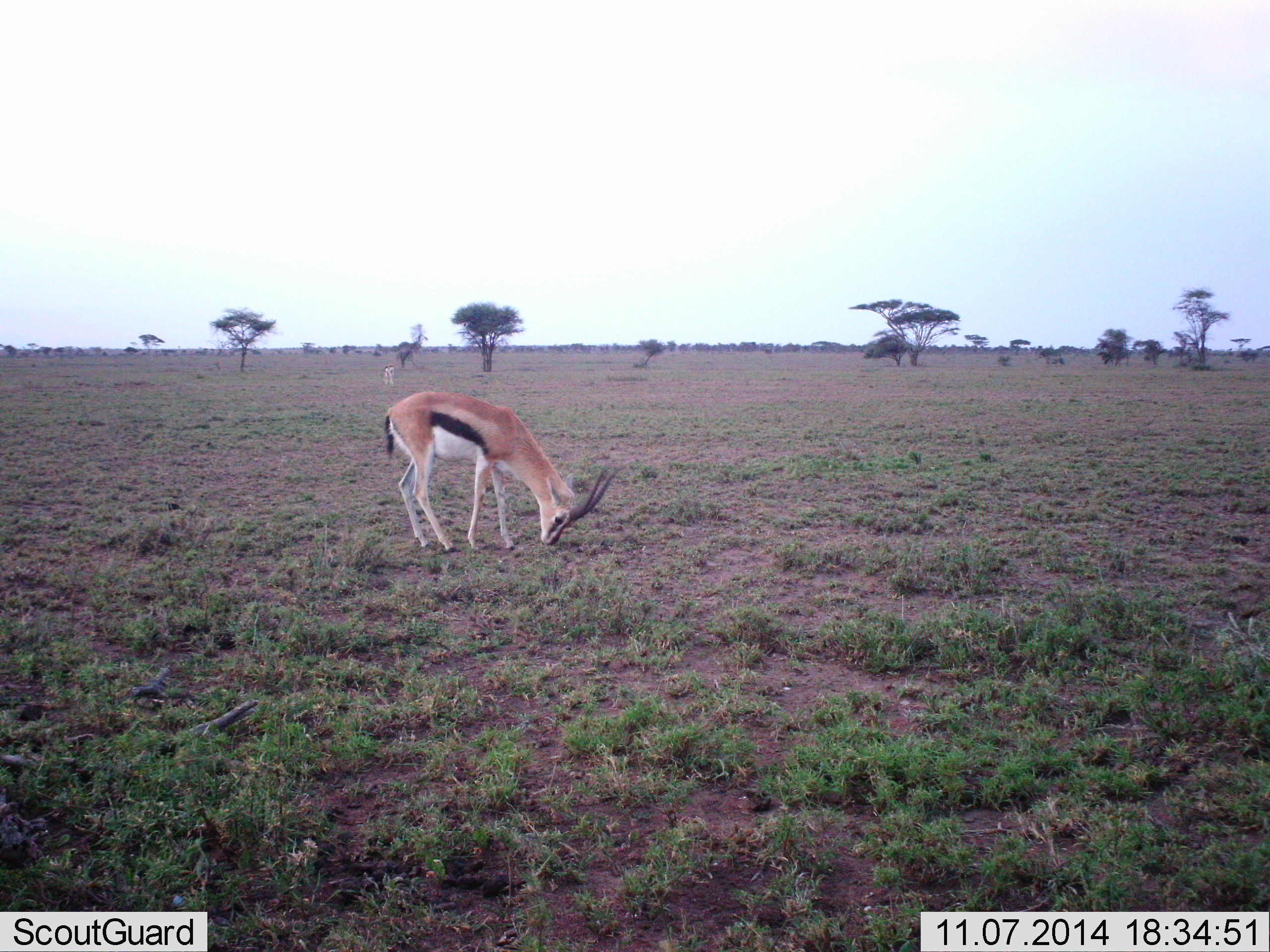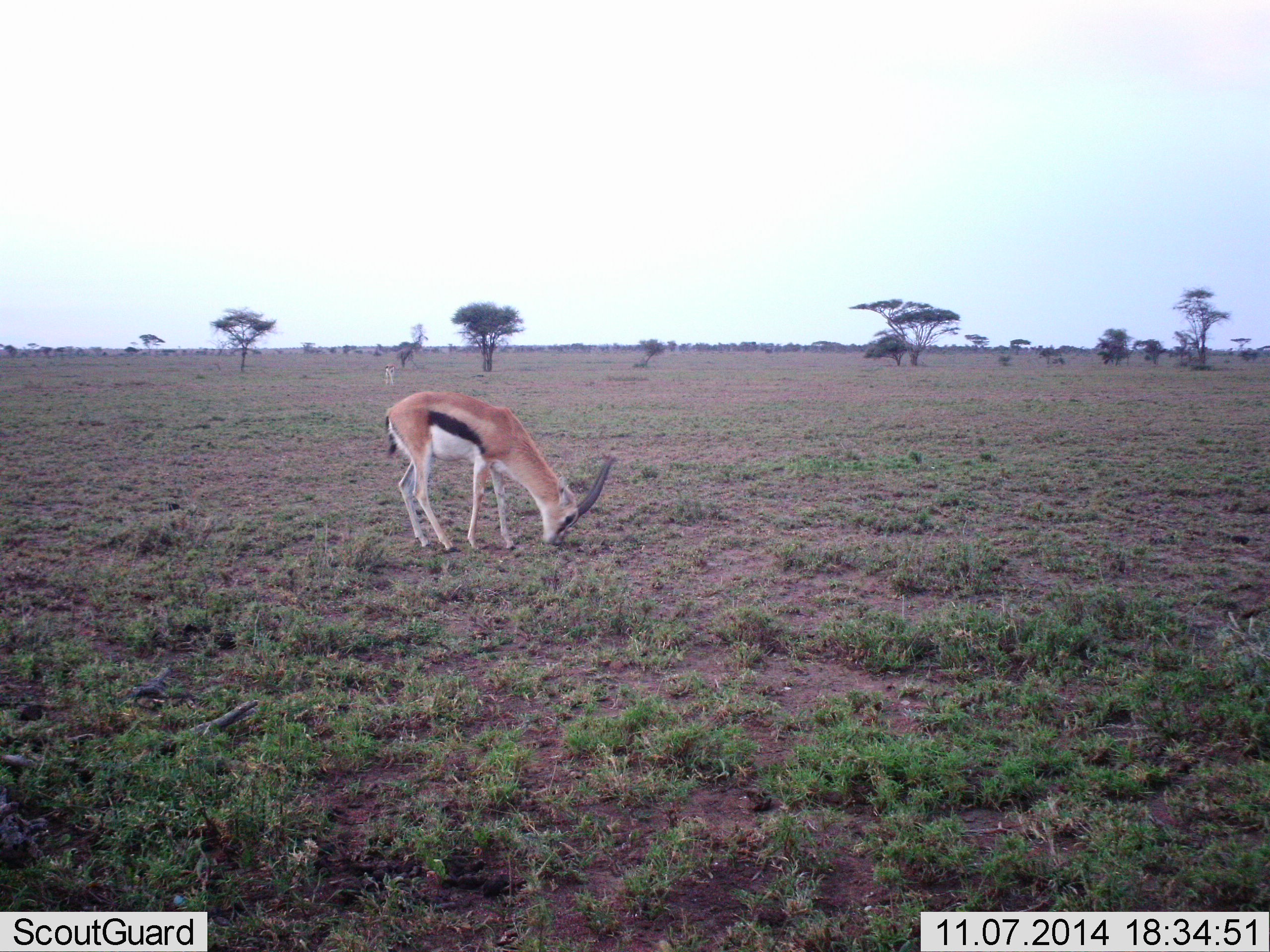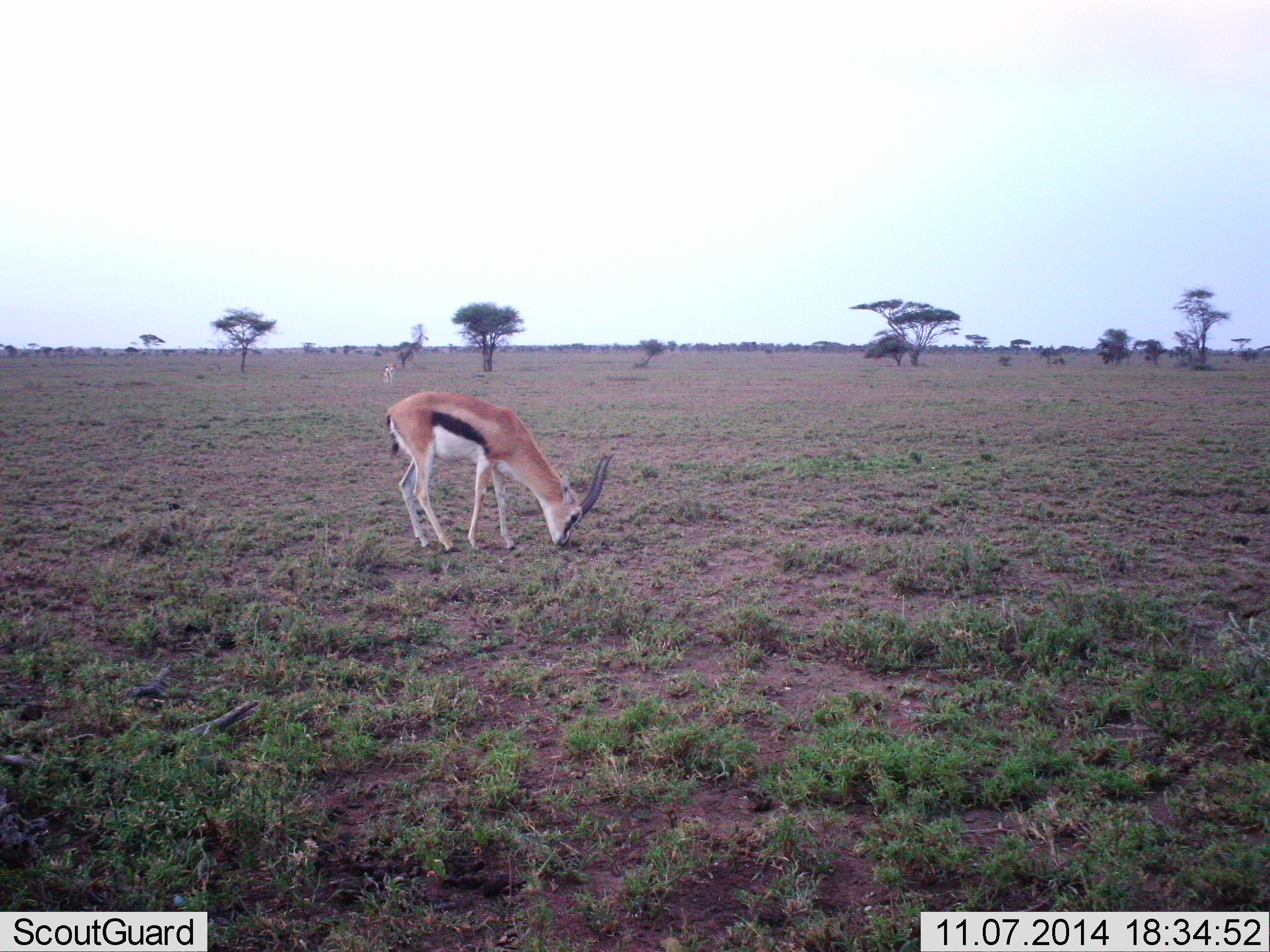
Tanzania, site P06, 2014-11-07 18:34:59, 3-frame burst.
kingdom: Animalia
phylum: Chordata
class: Mammalia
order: Artiodactyla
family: Bovidae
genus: Eudorcas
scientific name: Eudorcas thomsonii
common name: thomson's gazelle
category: gazellethomsons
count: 2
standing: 30%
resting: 0%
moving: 0%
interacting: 0%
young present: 0%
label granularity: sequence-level